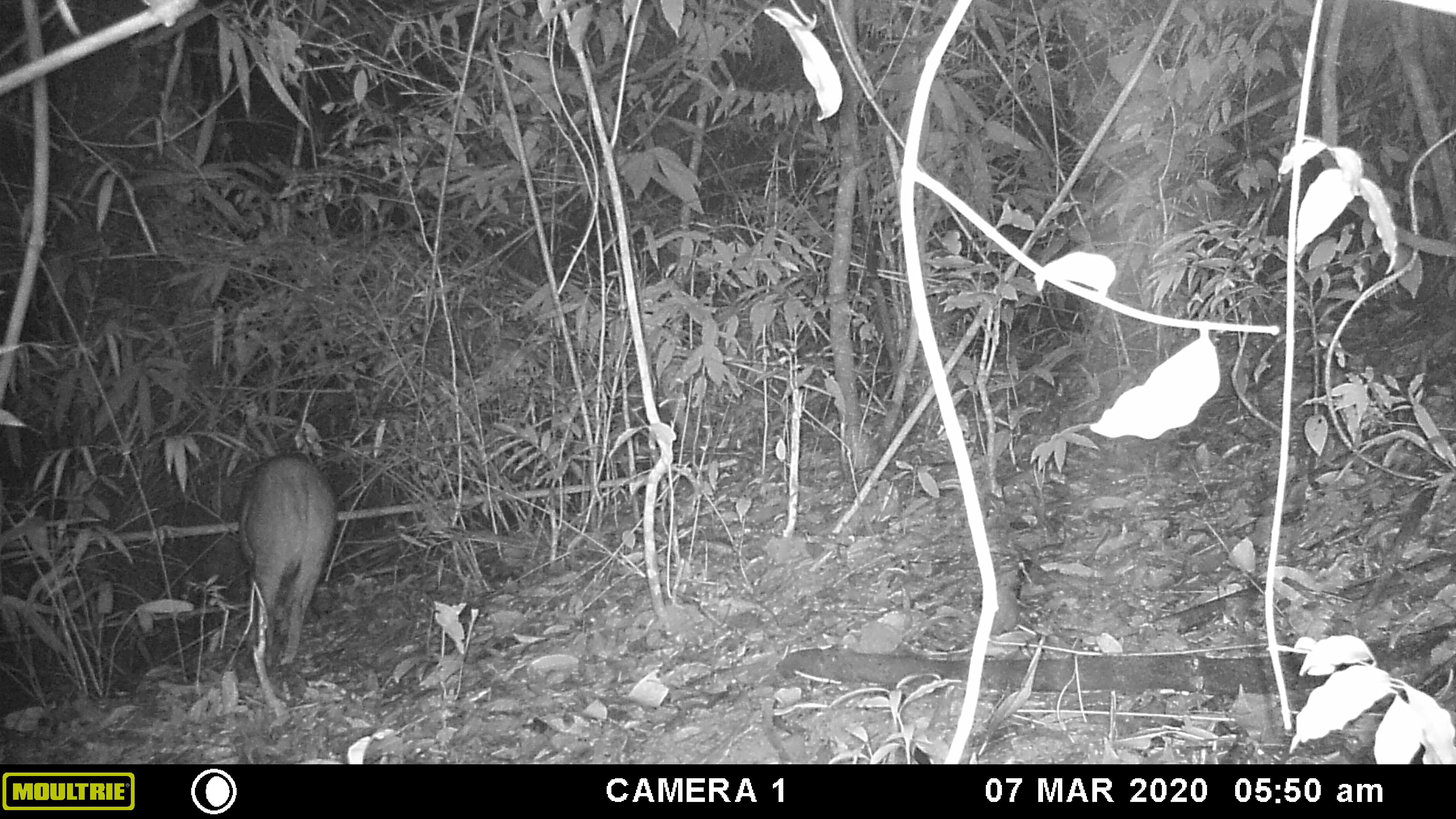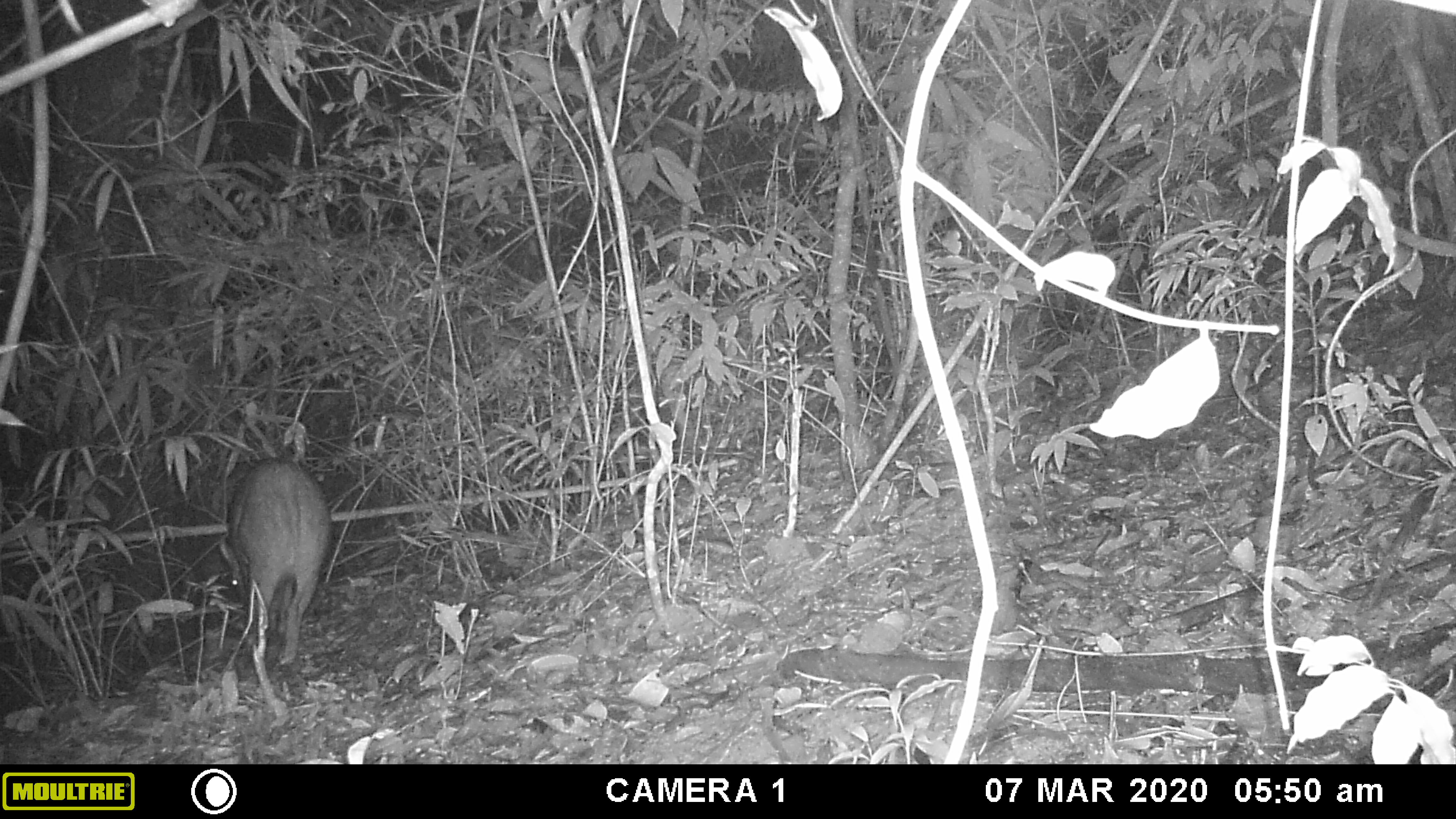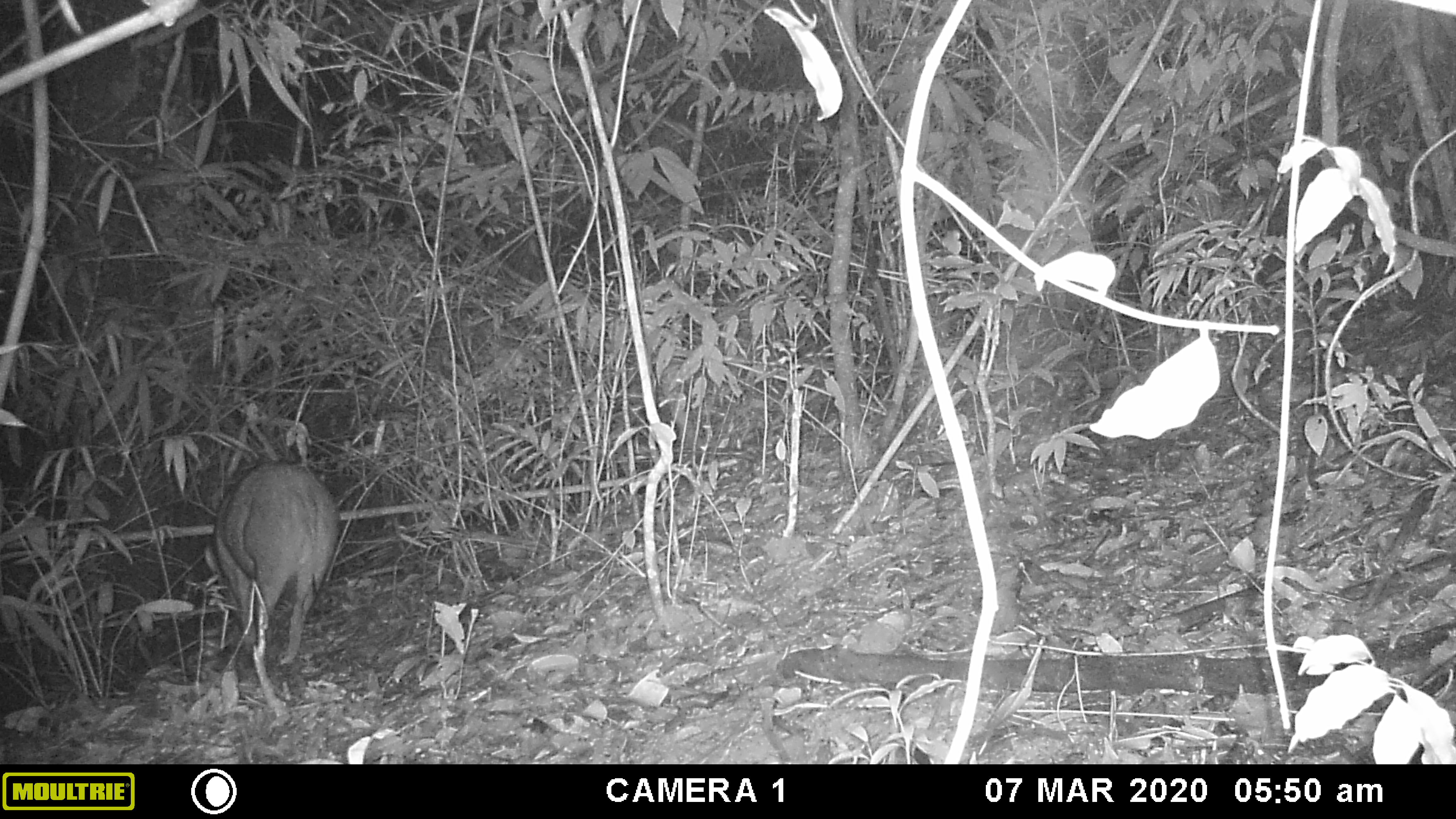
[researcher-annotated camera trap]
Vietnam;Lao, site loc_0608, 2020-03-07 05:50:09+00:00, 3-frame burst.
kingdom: Animalia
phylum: Chordata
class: Mammalia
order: Artiodactyla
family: Suidae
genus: Sus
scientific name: Sus scrofa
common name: eurasian wild pig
Eurasian wild pig (Sus scrofa). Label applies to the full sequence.